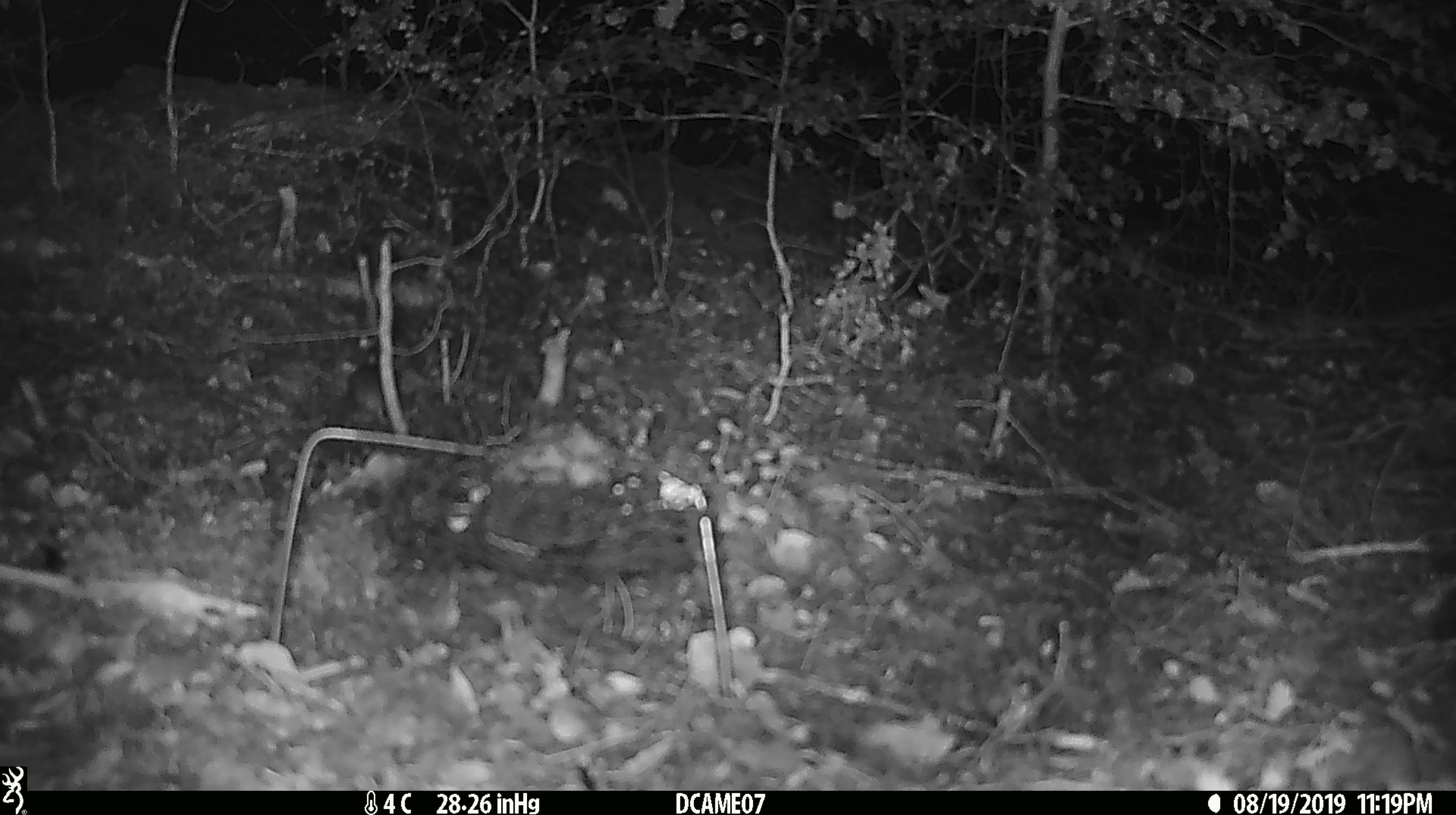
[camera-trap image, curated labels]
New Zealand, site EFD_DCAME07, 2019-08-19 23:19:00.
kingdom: Animalia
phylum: Chordata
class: Mammalia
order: Rodentia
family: Muridae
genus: Mus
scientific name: Mus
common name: mouse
Mouse (Mus).